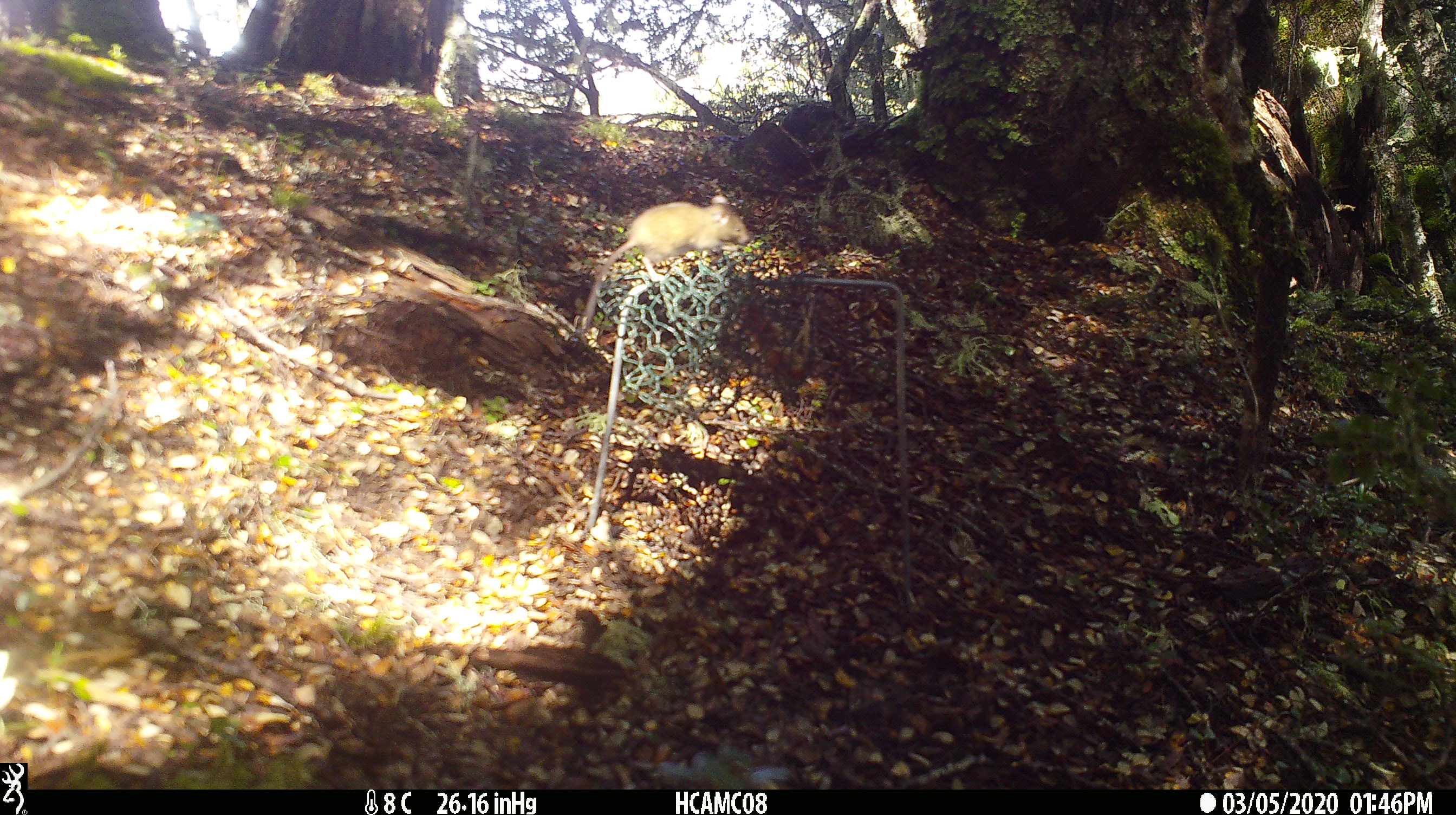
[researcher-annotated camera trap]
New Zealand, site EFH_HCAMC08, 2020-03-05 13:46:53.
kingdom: Animalia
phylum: Chordata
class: Mammalia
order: Rodentia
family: Muridae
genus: Mus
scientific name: Mus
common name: mouse